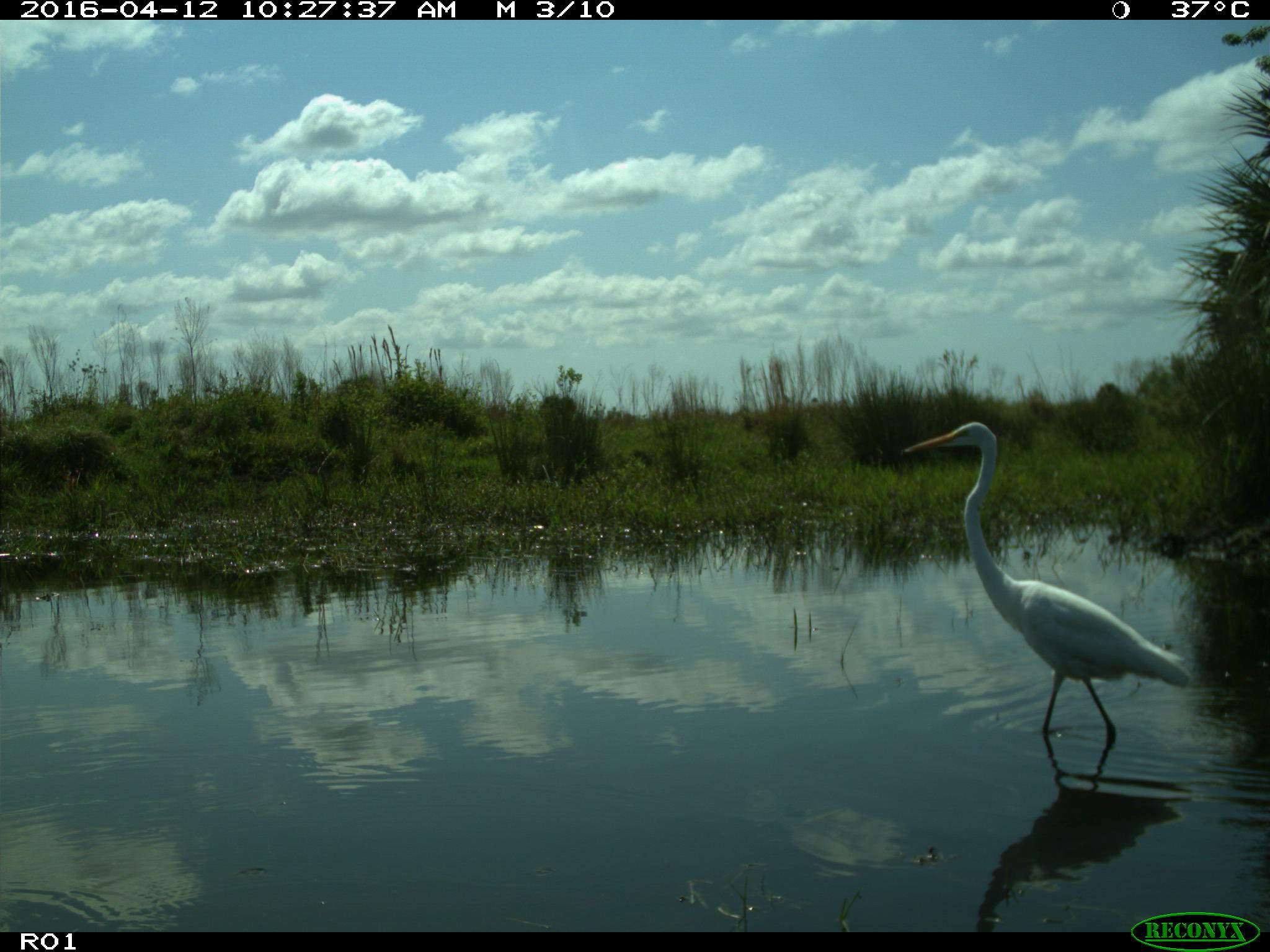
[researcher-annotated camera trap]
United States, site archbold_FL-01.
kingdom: Animalia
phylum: Chordata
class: Mammalia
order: Artiodactyla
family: Bovidae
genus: Bos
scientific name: Bos taurus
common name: domestic cow